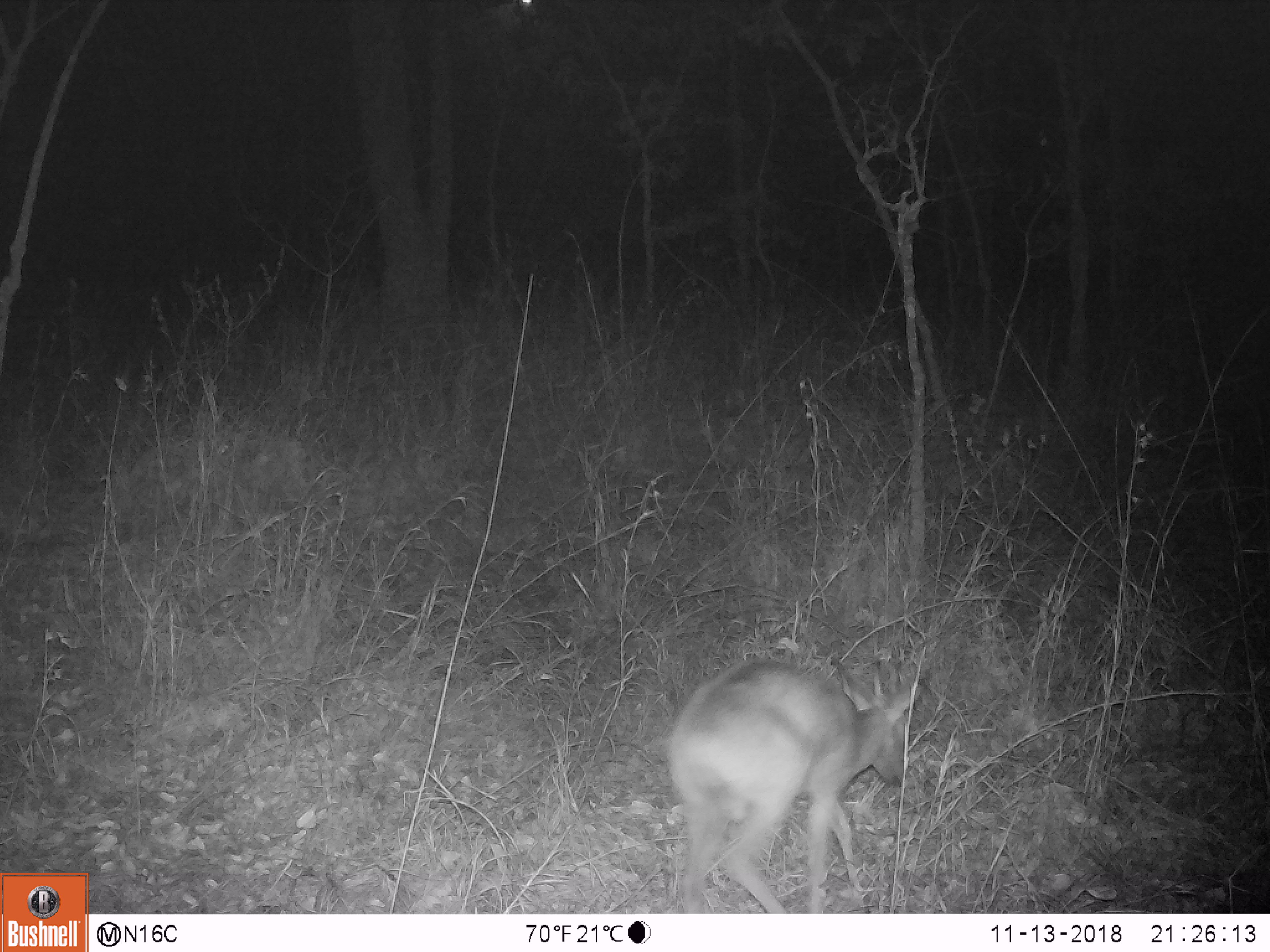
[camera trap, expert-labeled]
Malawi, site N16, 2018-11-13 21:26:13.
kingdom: Animalia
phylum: Chordata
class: Mammalia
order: Artiodactyla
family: Bovidae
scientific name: Antilopinae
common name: small antelope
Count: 1.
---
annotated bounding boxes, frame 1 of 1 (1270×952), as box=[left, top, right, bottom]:
small antelope: box=[660, 653, 939, 912]